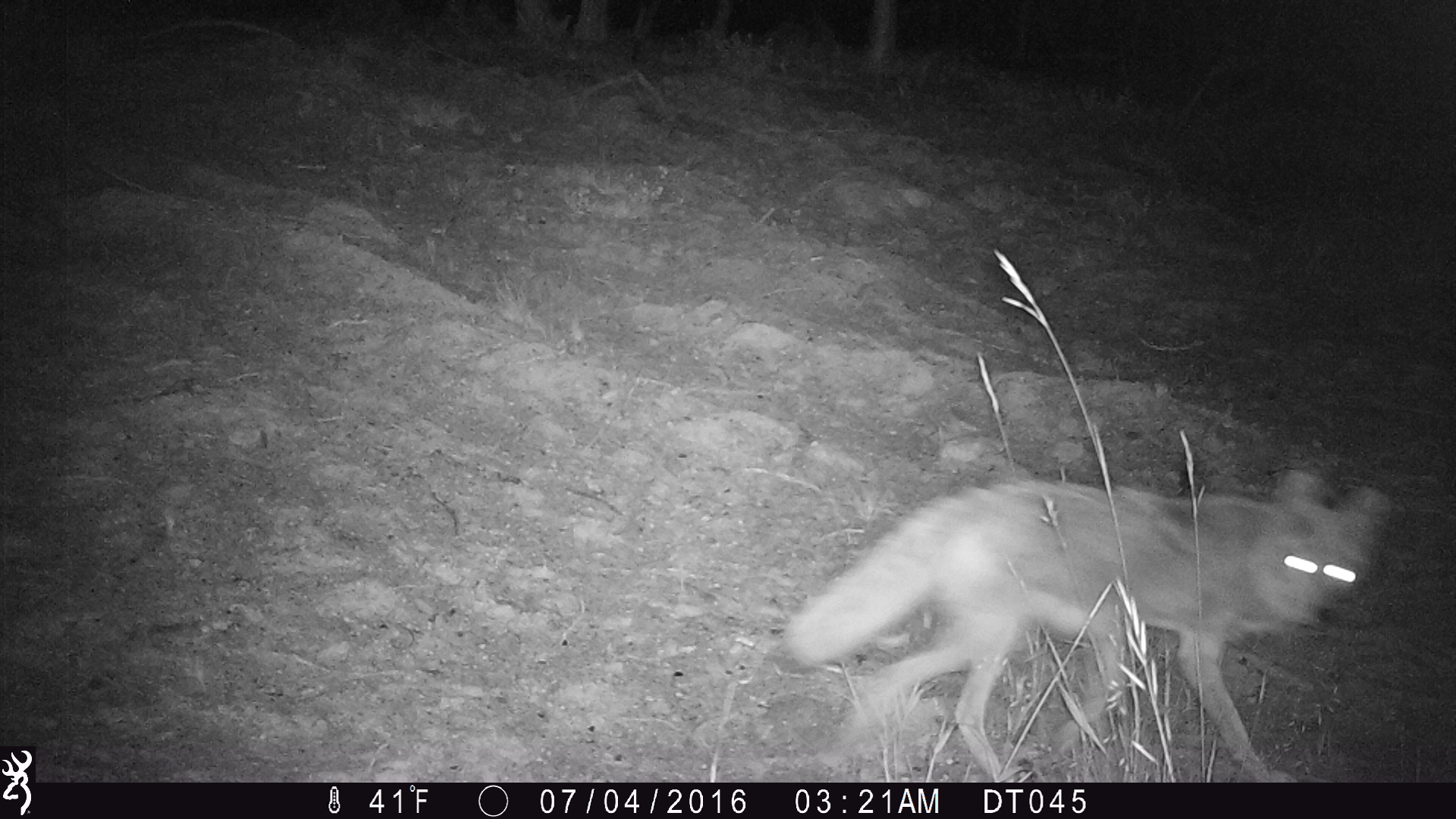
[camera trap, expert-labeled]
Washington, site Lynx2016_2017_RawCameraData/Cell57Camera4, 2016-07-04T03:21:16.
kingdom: Animalia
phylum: Chordata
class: Mammalia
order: Carnivora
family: Canidae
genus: Canis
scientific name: Canis latrans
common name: coyote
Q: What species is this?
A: Canis latrans (coyote).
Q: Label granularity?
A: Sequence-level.